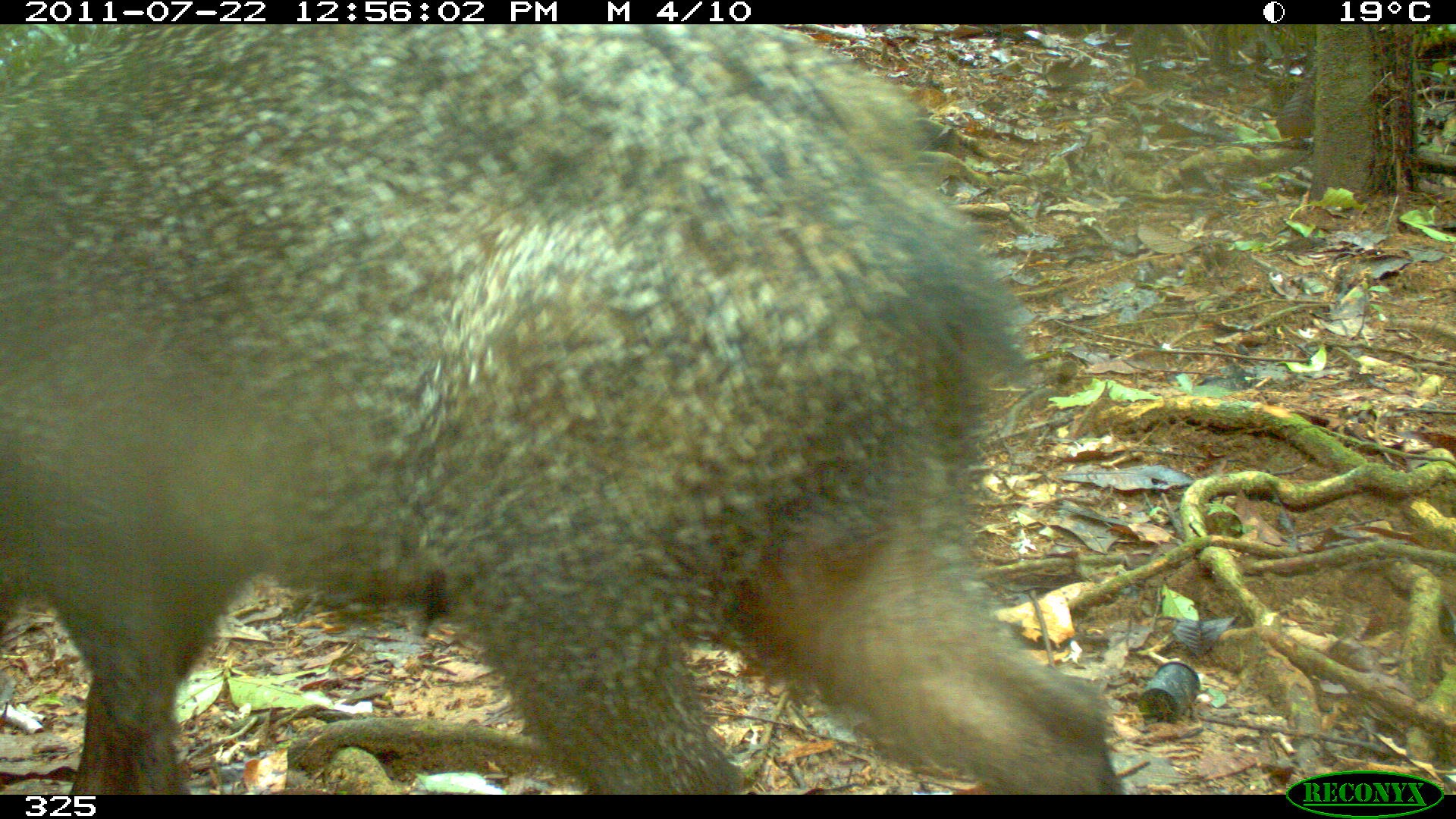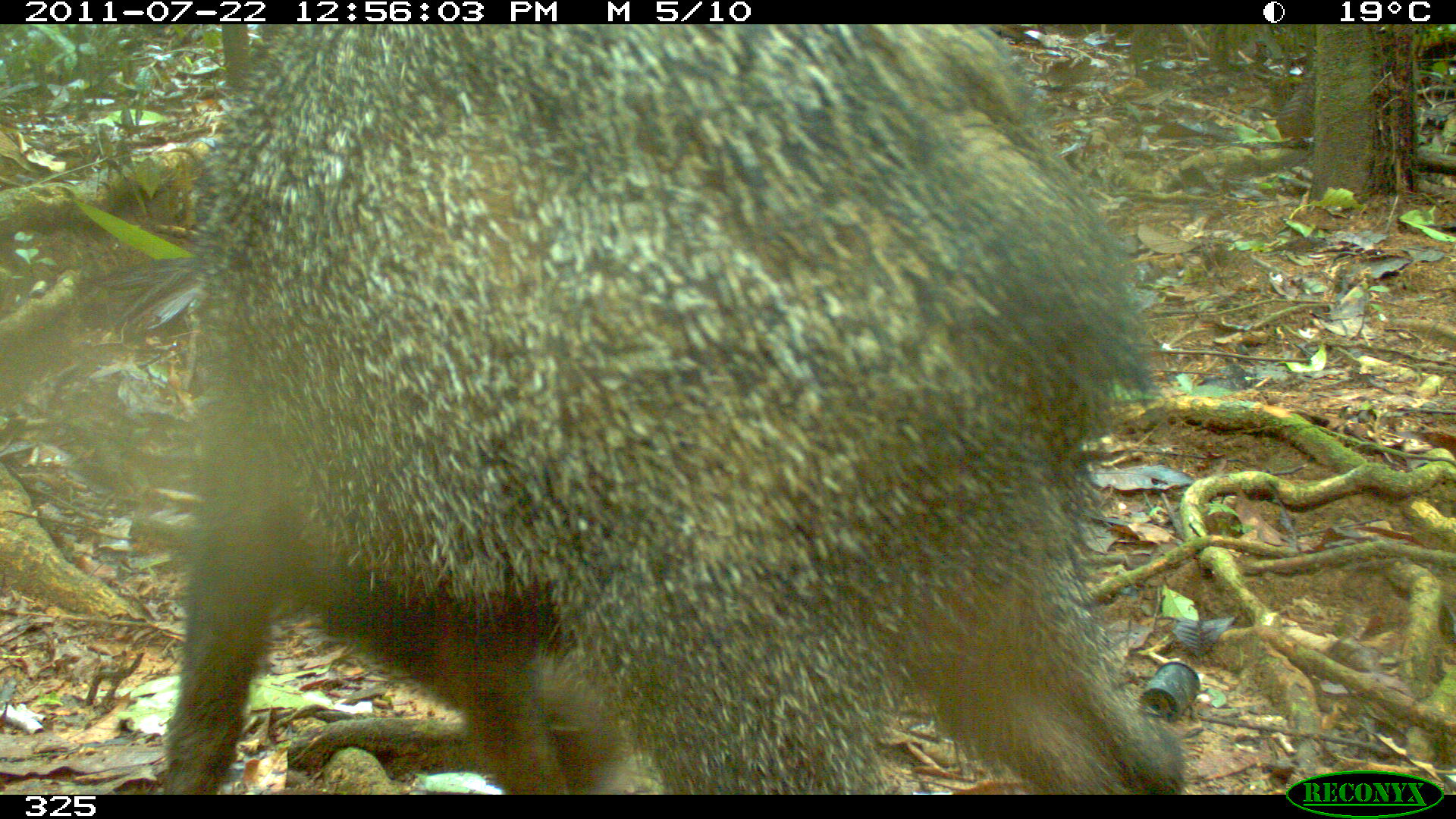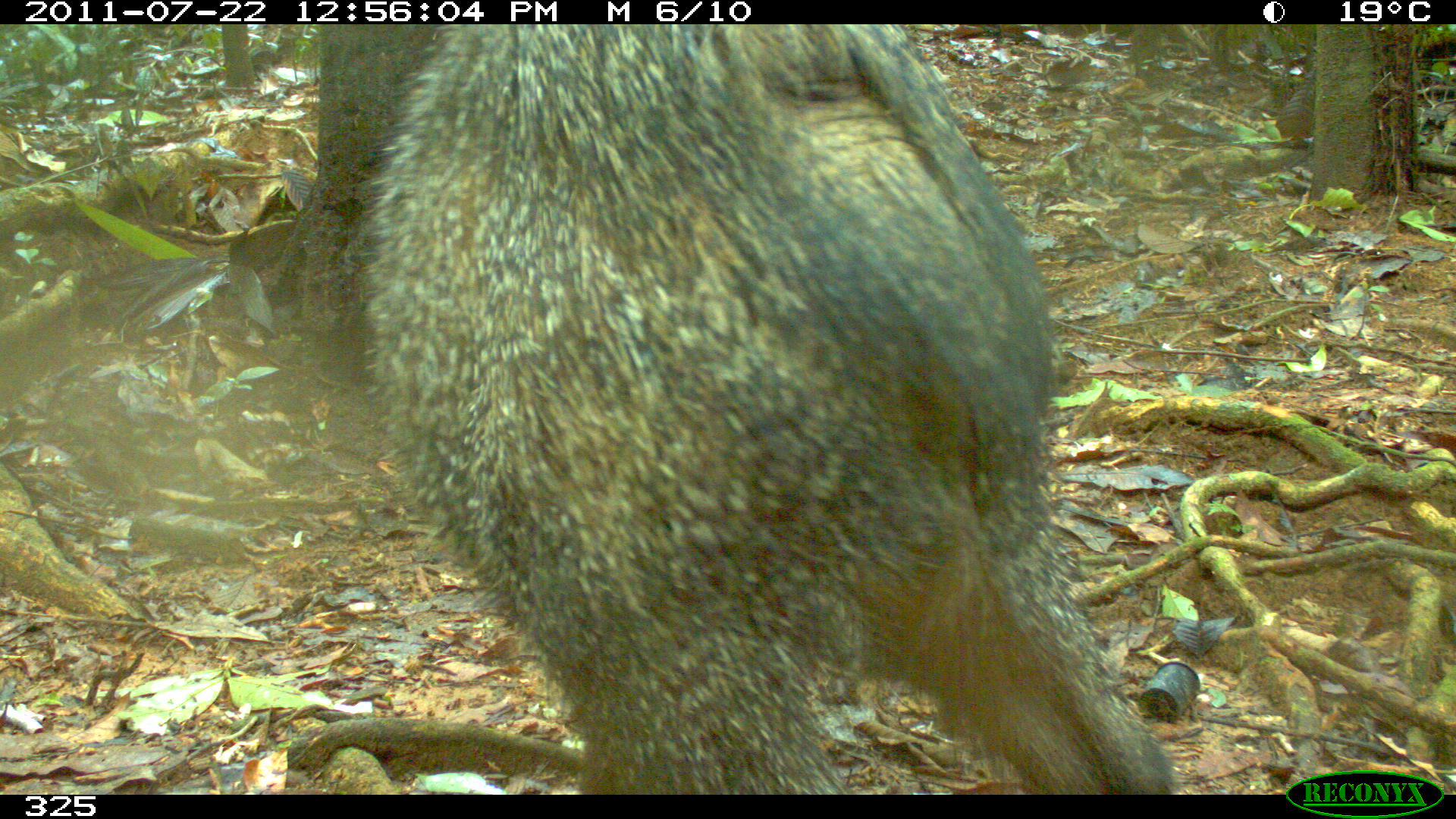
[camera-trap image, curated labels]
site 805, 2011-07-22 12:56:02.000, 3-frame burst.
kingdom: Animalia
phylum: Chordata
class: Mammalia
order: Artiodactyla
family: Tayassuidae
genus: Pecari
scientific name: Pecari tajacu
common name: collared peccary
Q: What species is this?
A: Pecari tajacu (collared peccary).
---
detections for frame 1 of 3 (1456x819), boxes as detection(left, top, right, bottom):
pecari tajacu: detection(0, 26, 1124, 791)